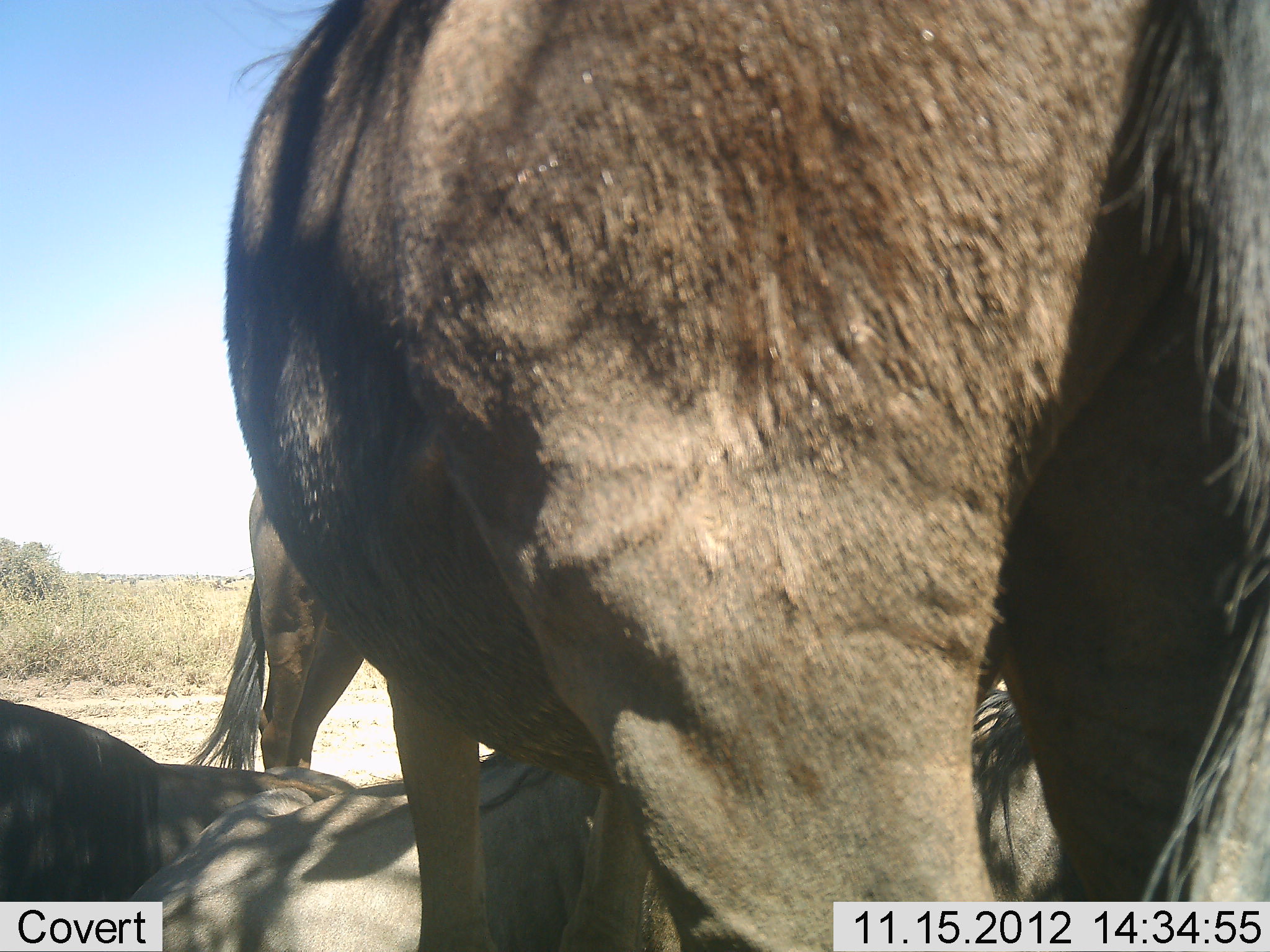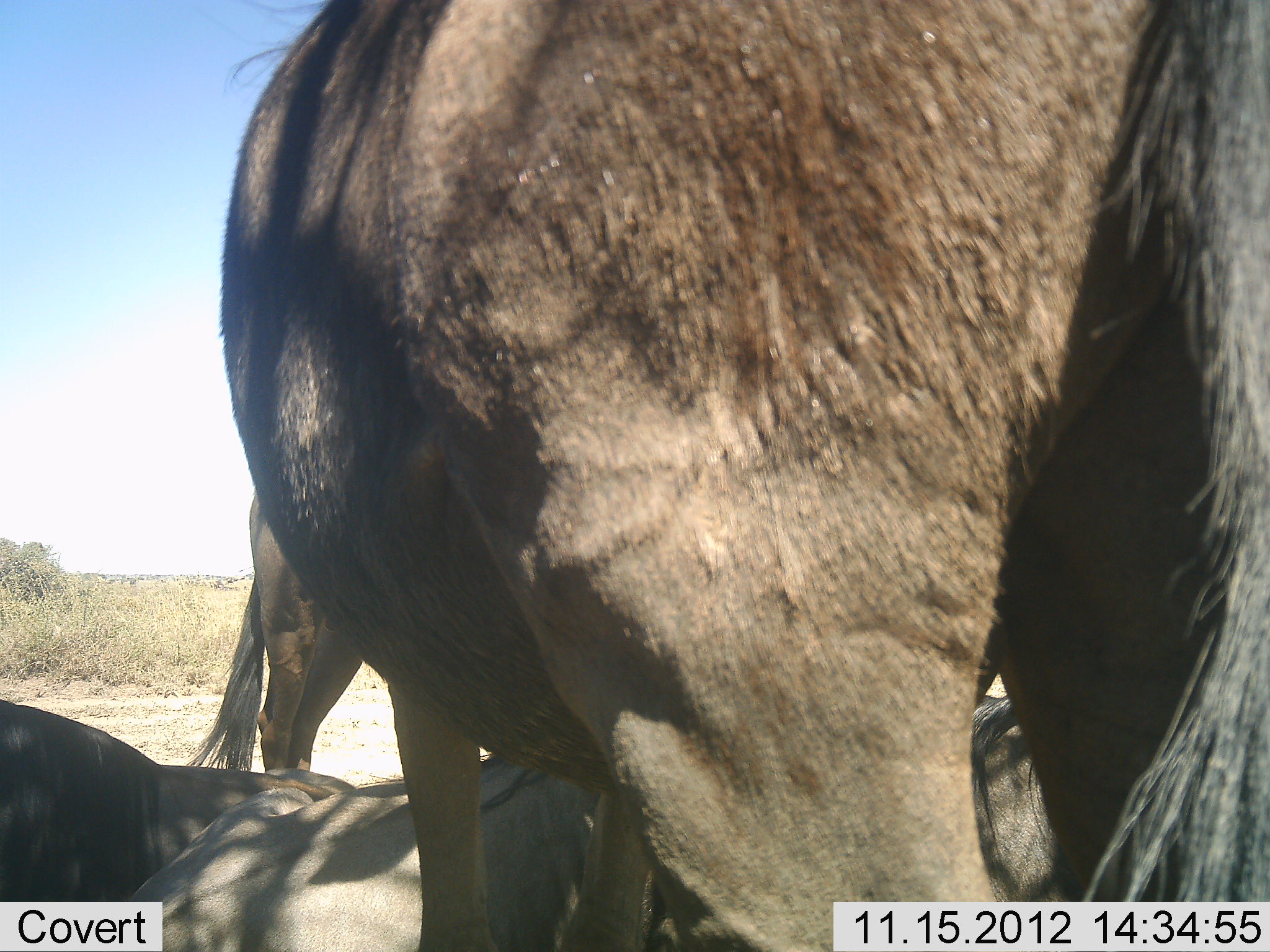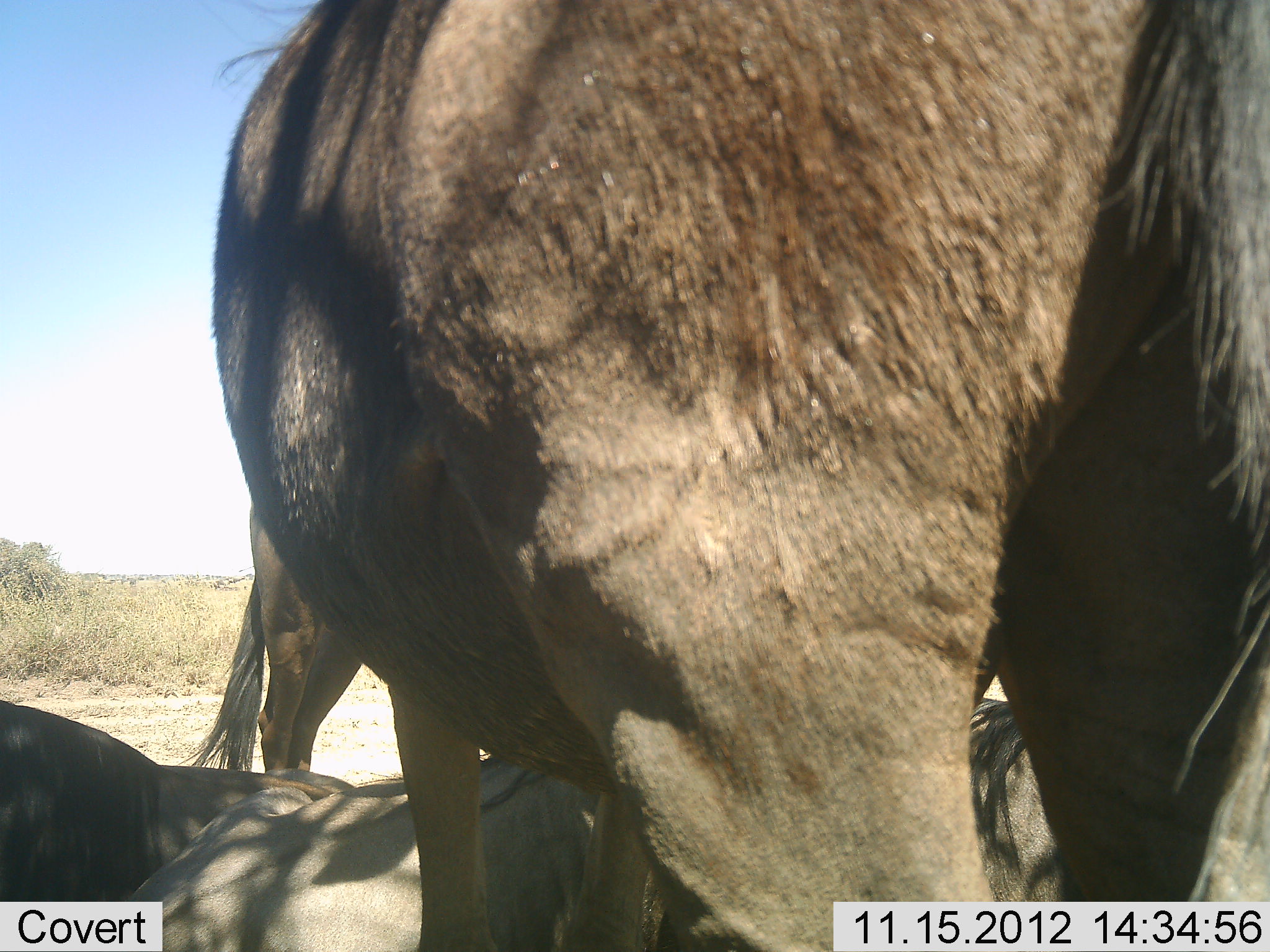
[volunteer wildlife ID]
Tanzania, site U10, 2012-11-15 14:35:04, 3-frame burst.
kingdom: Animalia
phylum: Chordata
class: Mammalia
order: Artiodactyla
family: Bovidae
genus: Connochaetes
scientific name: Connochaetes taurinus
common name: blue wildebeest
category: wildebeest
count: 4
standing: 70%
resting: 80%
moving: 0%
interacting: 0%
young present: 0%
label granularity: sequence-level